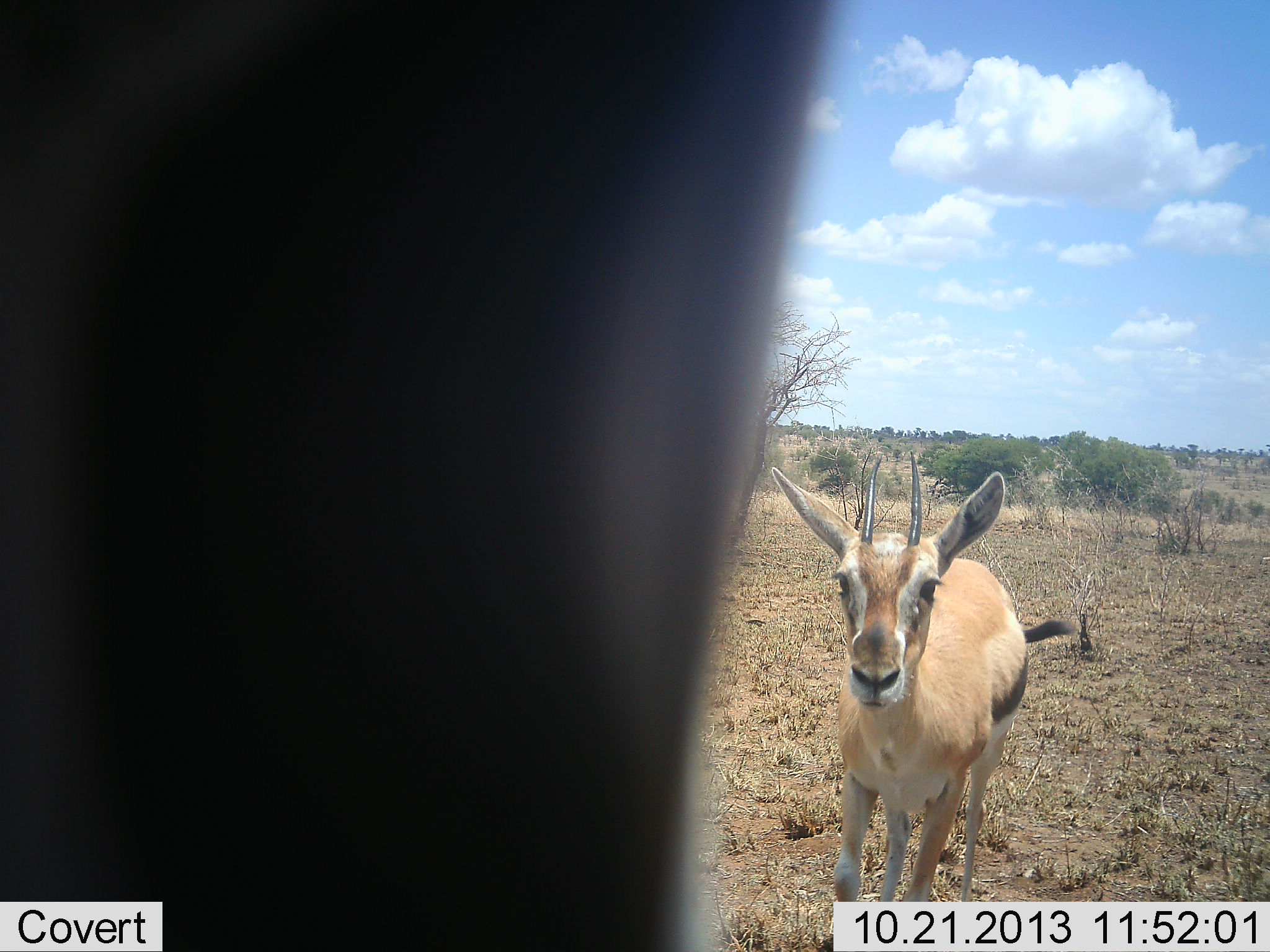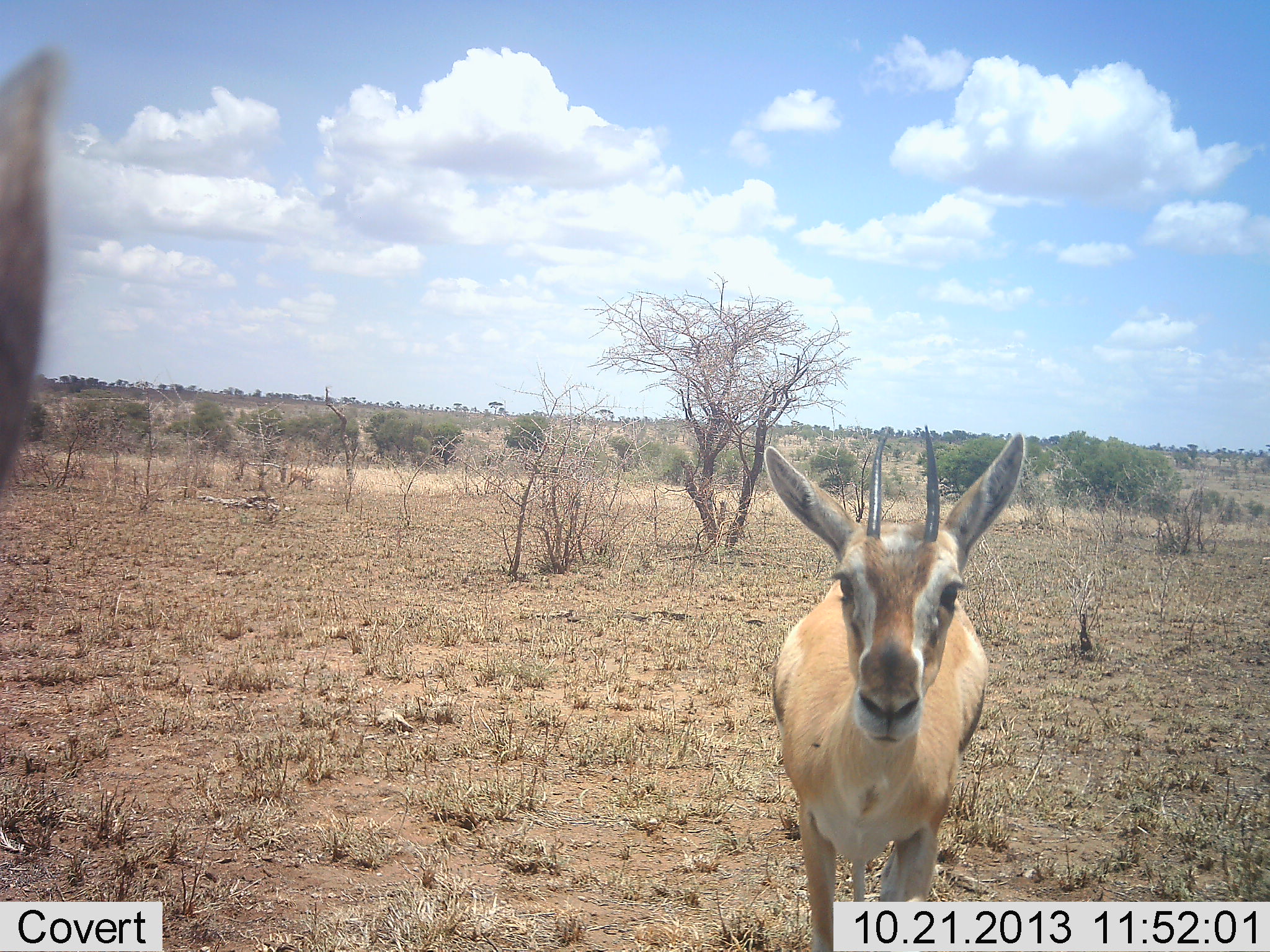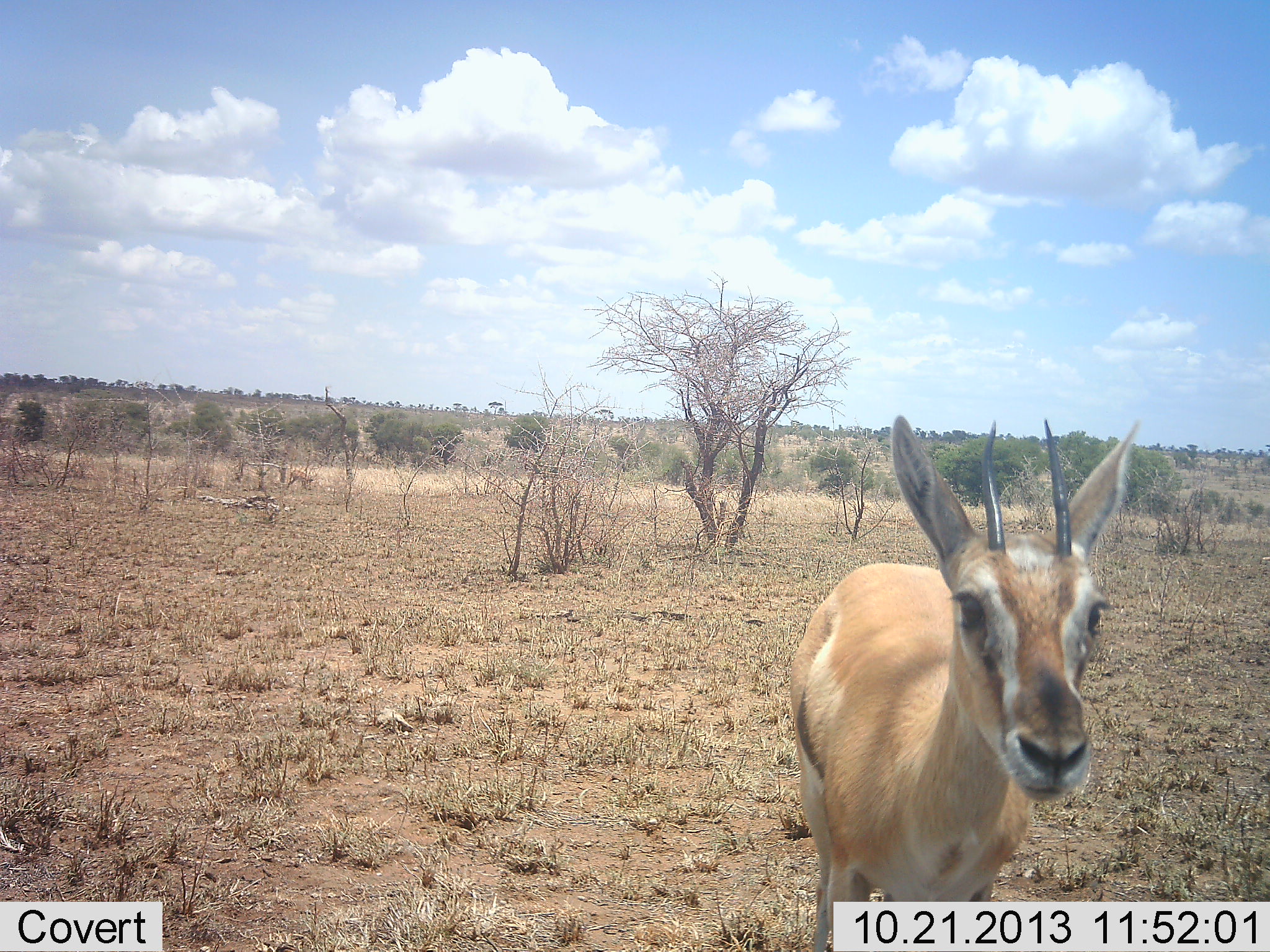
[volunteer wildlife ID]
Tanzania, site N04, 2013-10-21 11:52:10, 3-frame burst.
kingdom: Animalia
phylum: Chordata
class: Mammalia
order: Artiodactyla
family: Bovidae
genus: Eudorcas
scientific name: Eudorcas thomsonii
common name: thomson's gazelle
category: gazellethomsons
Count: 2.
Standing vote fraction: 60%.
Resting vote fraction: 0%.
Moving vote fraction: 50%.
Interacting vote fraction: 10%.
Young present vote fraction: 0%.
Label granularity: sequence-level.